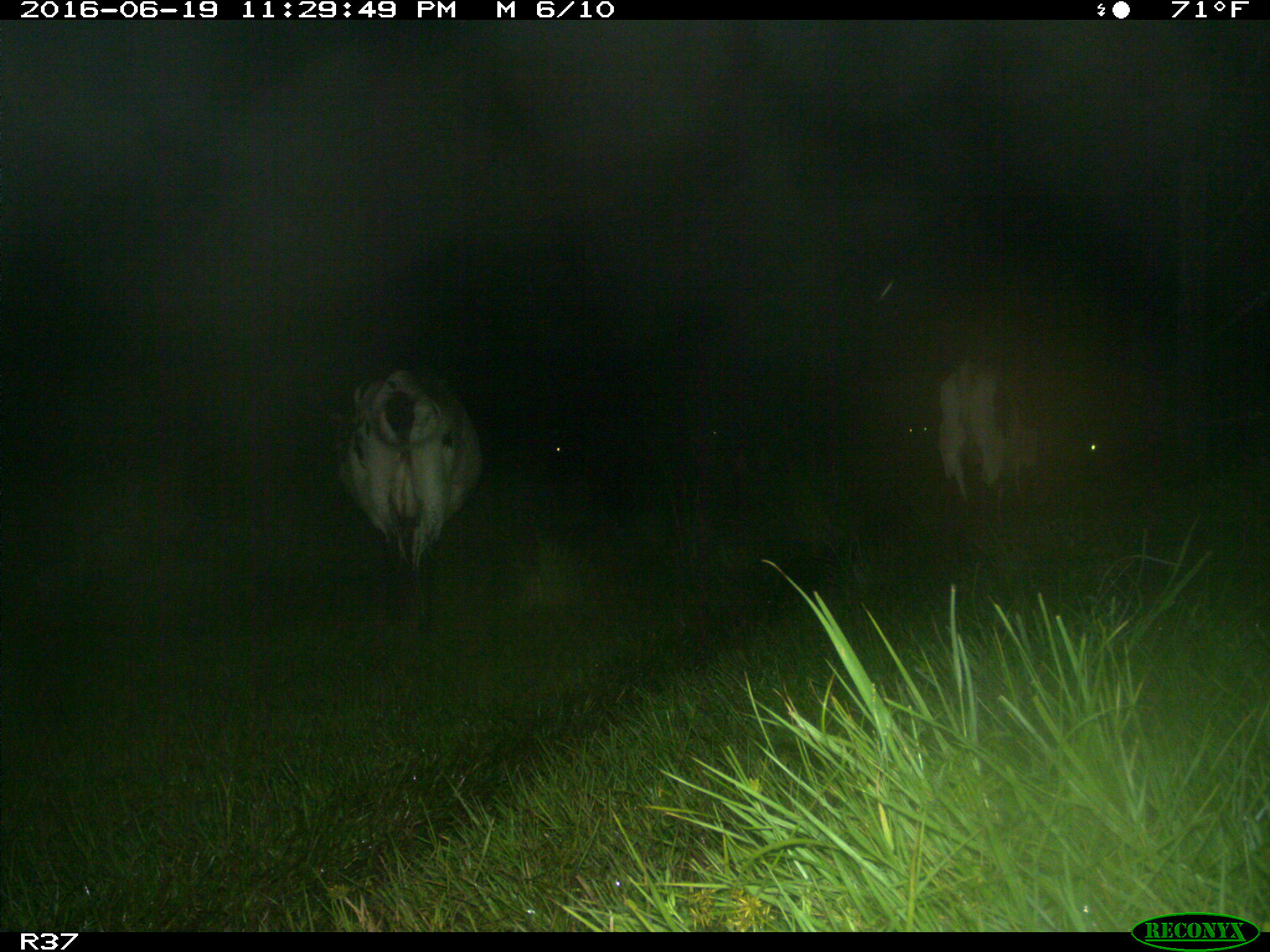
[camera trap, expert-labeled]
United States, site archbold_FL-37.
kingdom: Animalia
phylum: Chordata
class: Mammalia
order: Artiodactyla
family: Bovidae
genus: Bos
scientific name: Bos taurus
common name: domestic cow